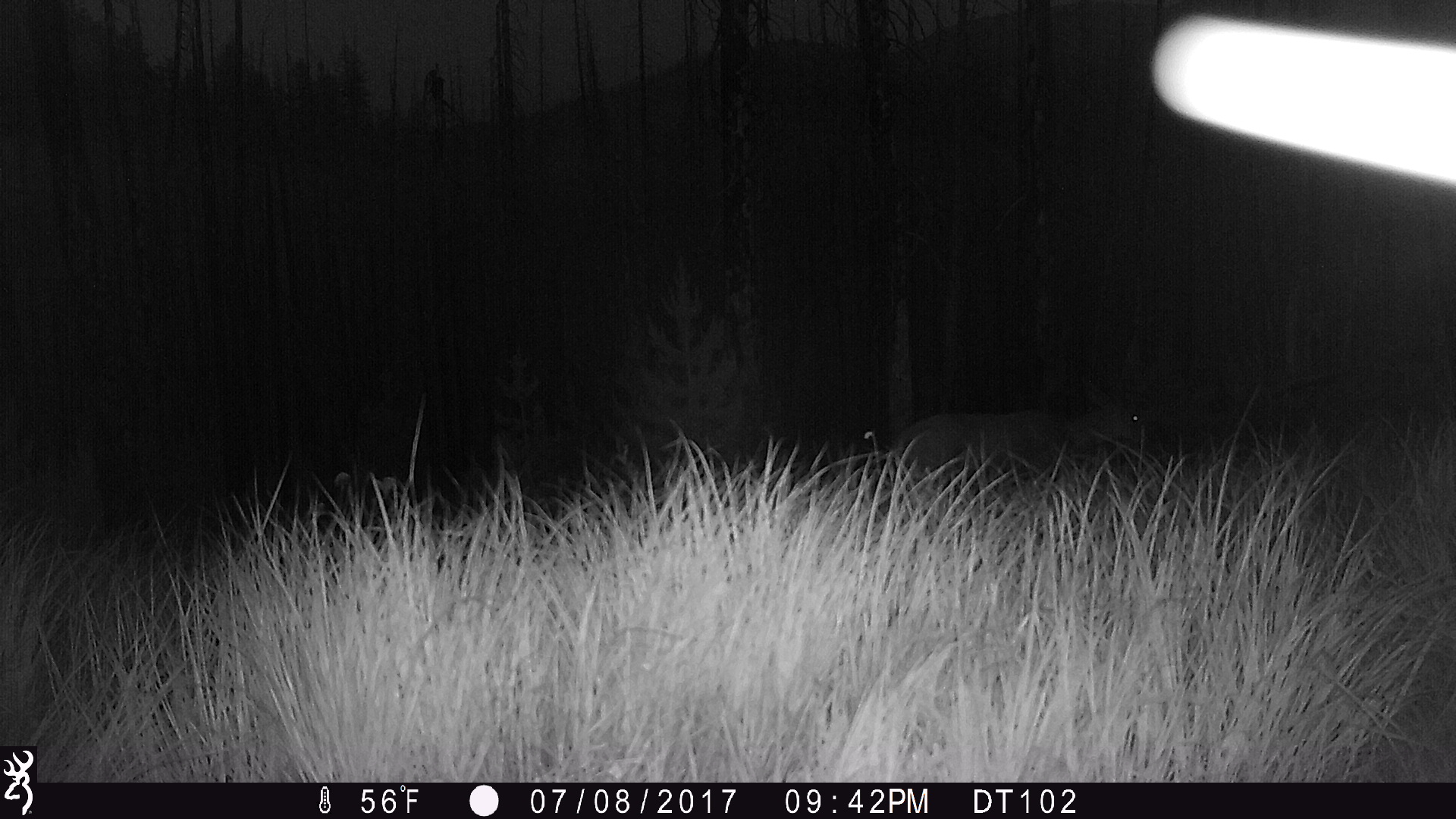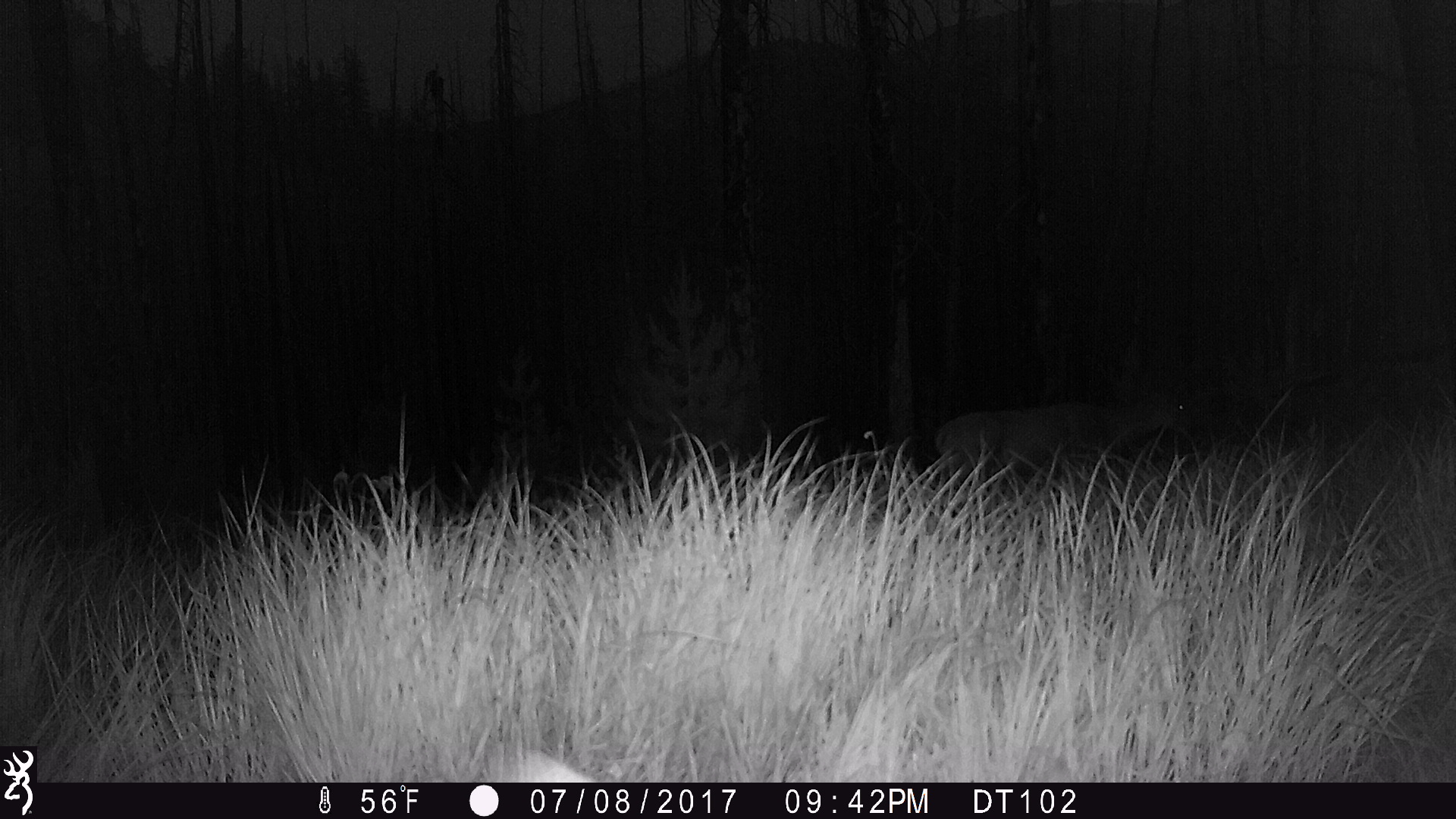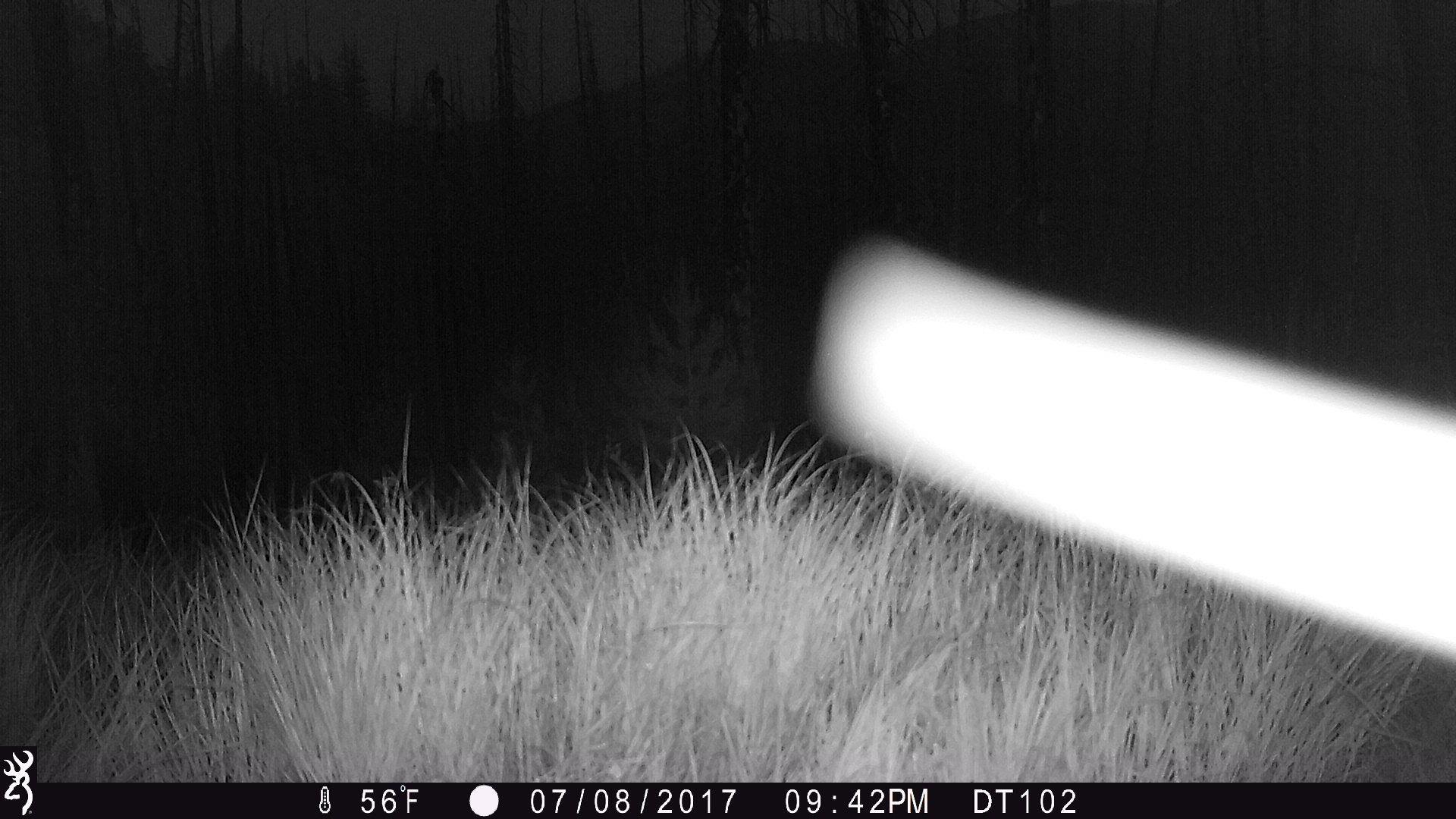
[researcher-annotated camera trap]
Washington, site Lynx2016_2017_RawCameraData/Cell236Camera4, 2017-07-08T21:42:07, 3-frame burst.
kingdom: Animalia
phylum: Chordata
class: Mammalia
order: Artiodactyla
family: Cervidae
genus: Odocoileus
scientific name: Odocoileus hemionus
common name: mule deer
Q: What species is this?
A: Odocoileus hemionus (mule deer).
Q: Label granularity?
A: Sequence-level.